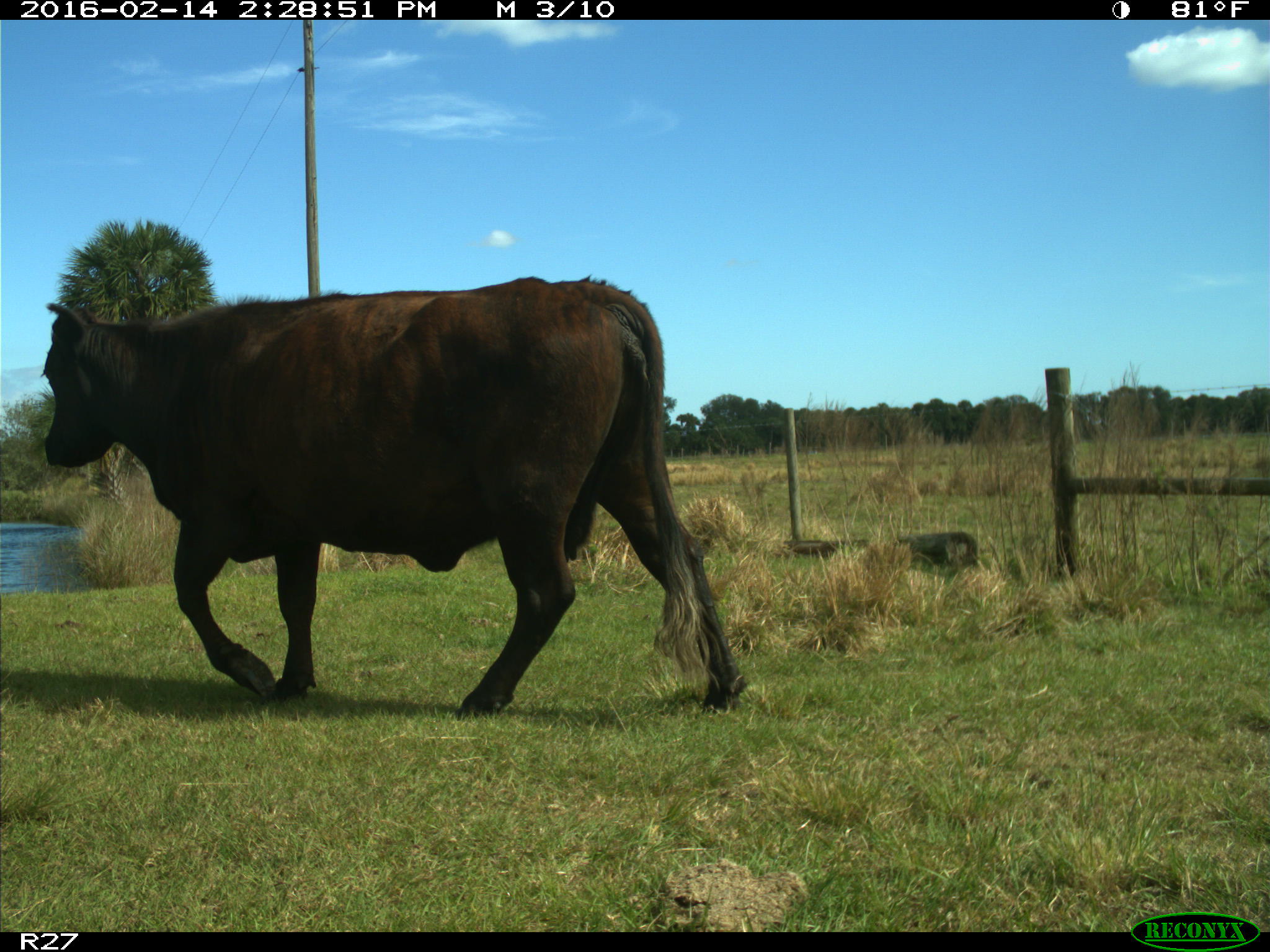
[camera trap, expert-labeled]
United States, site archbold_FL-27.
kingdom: Animalia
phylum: Chordata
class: Mammalia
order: Artiodactyla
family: Bovidae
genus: Bos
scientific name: Bos taurus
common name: domestic cow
Bos taurus (domestic cow).